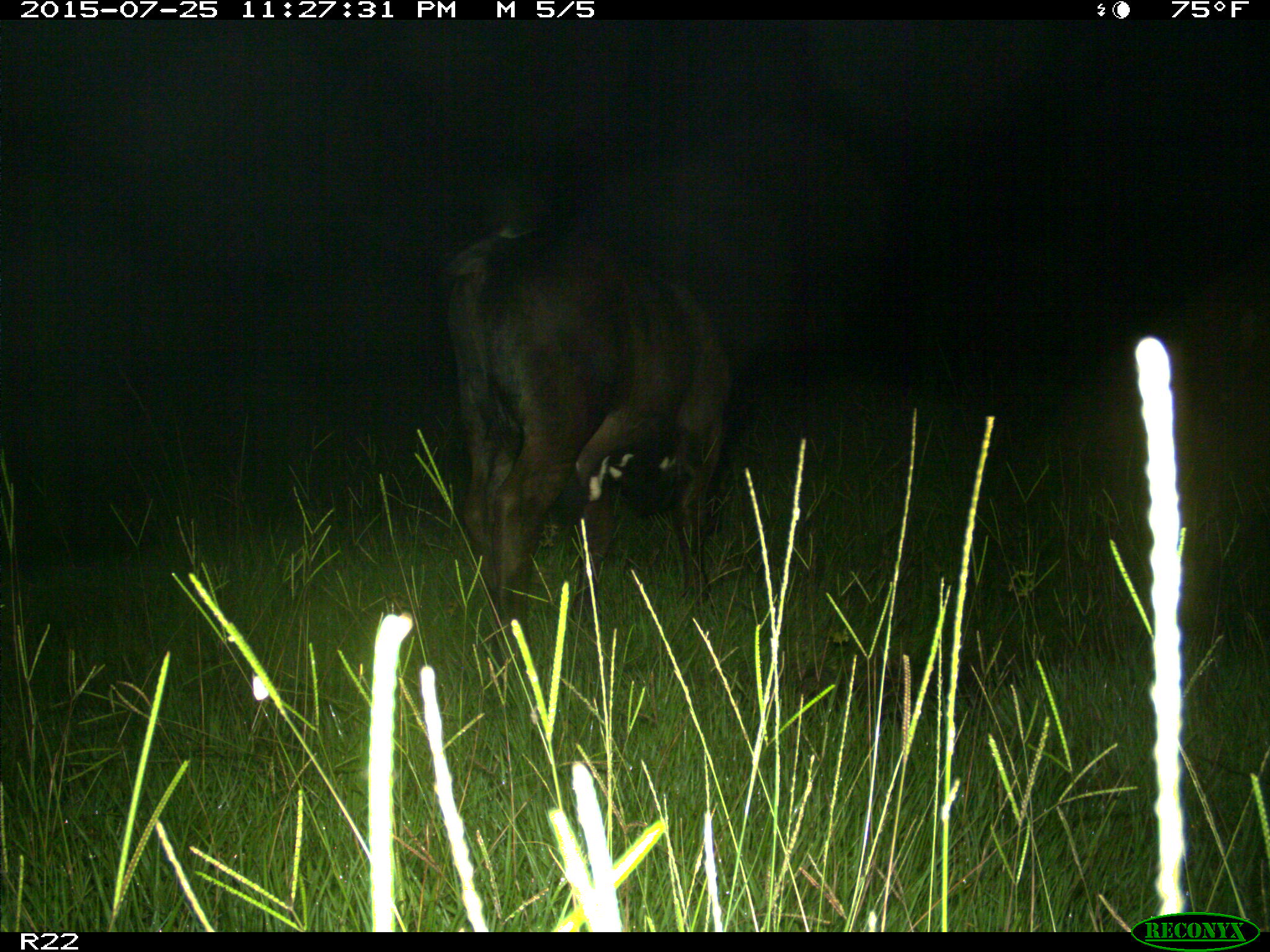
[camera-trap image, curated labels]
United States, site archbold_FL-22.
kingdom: Animalia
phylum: Chordata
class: Mammalia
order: Artiodactyla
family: Bovidae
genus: Bos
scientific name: Bos taurus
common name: domestic cow